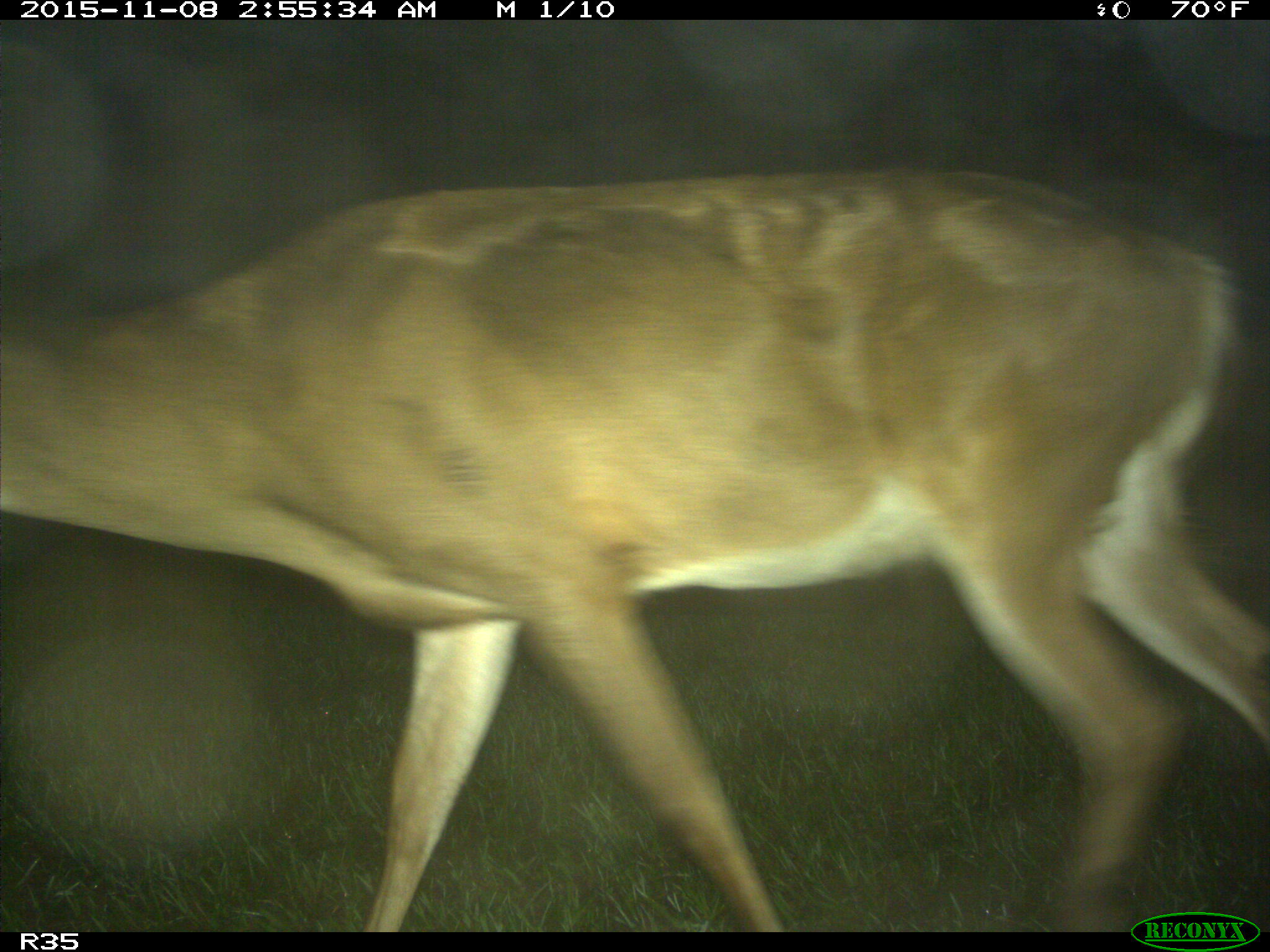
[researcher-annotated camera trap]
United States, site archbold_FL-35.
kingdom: Animalia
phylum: Chordata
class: Mammalia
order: Artiodactyla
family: Cervidae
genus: Odocoileus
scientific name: Odocoileus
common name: deer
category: unidentified deer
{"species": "unidentified deer (deer) (Odocoileus)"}